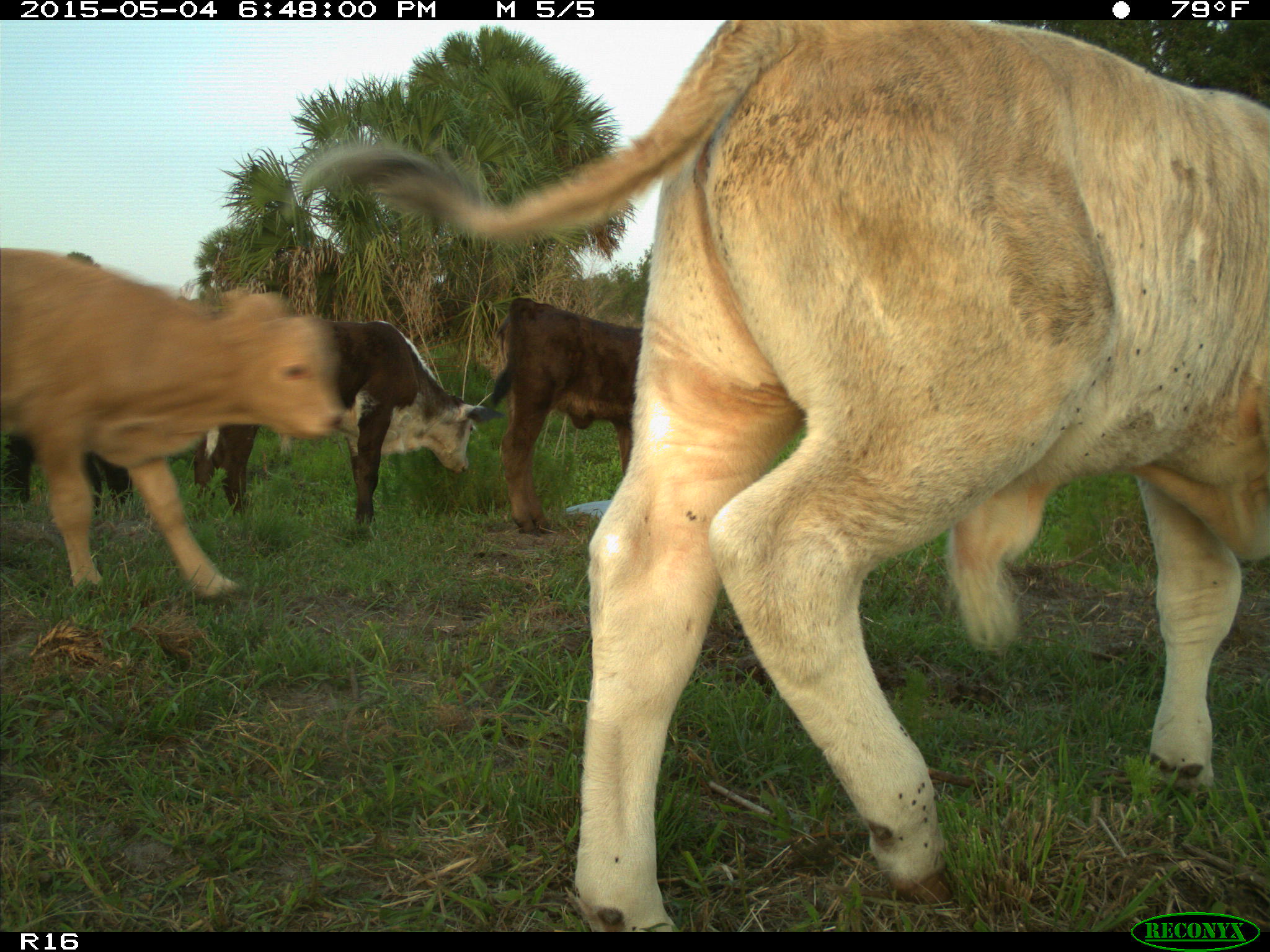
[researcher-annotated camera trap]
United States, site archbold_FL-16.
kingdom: Animalia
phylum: Chordata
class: Mammalia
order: Artiodactyla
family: Bovidae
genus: Bos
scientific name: Bos taurus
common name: domestic cow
Bos taurus (domestic cow).